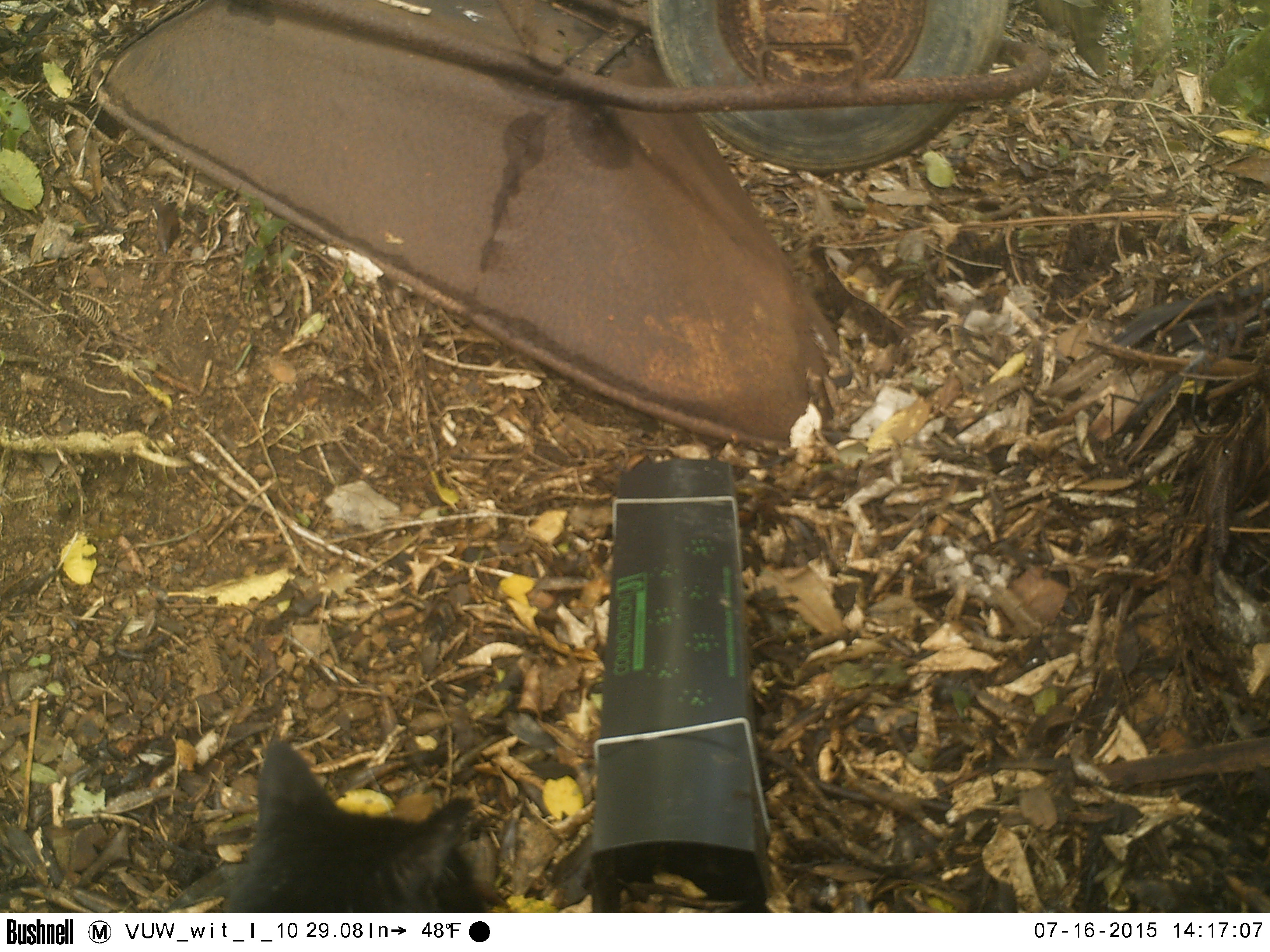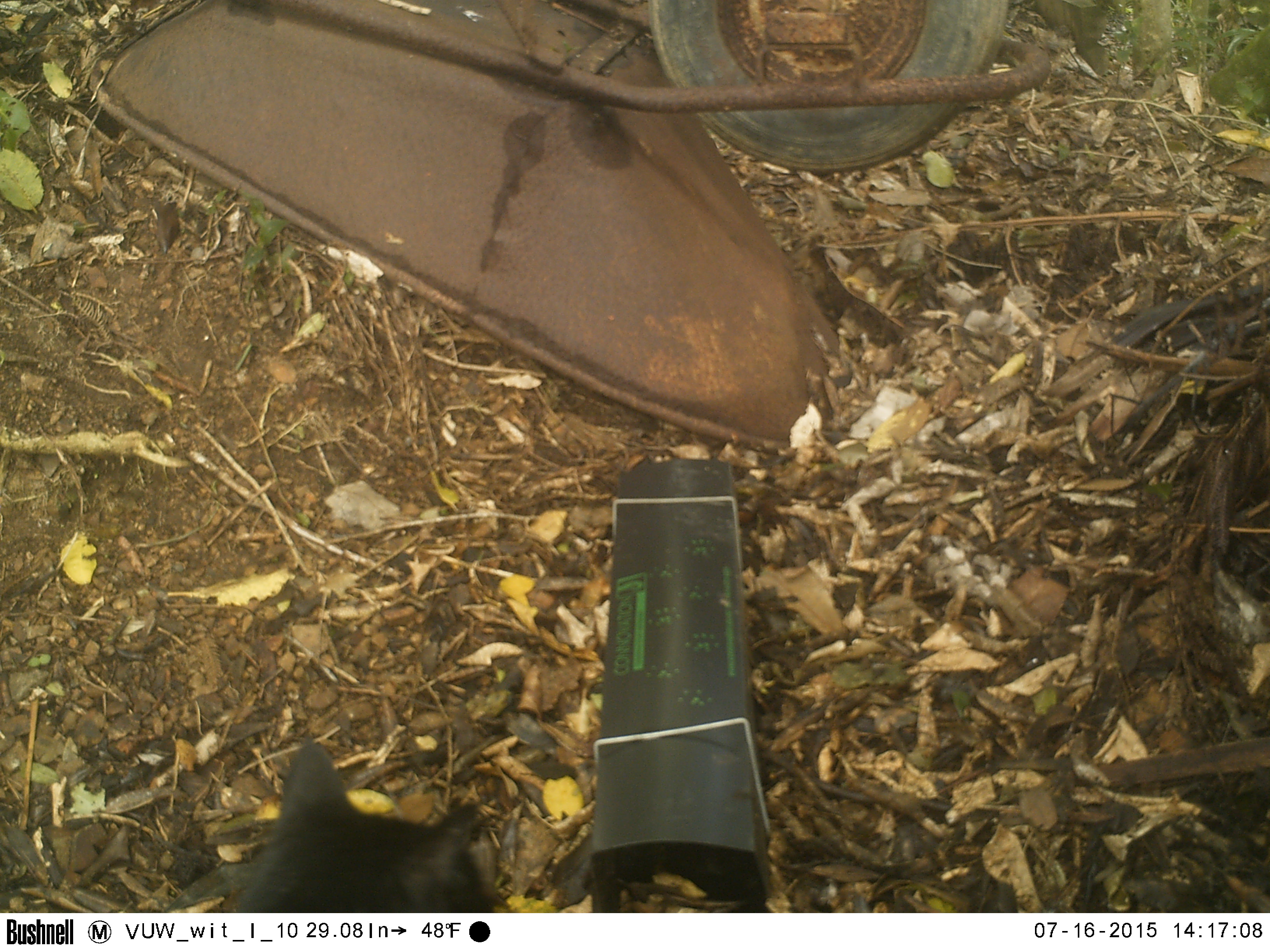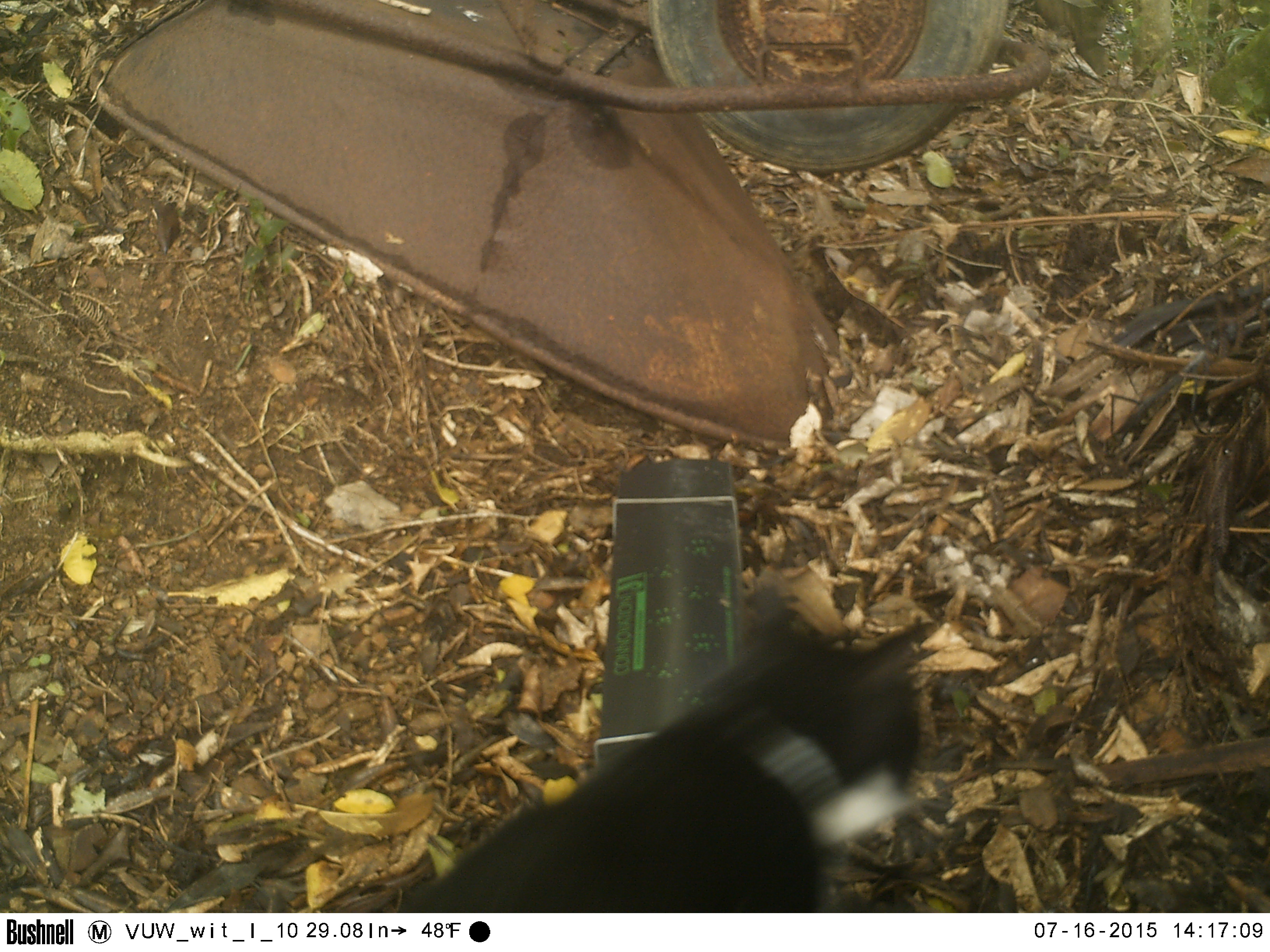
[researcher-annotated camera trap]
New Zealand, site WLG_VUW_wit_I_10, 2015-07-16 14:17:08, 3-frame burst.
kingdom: Animalia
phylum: Chordata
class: Mammalia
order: Carnivora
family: Felidae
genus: Felis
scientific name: Felis catus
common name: domestic cat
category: cat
Cat (domestic cat) (Felis catus).